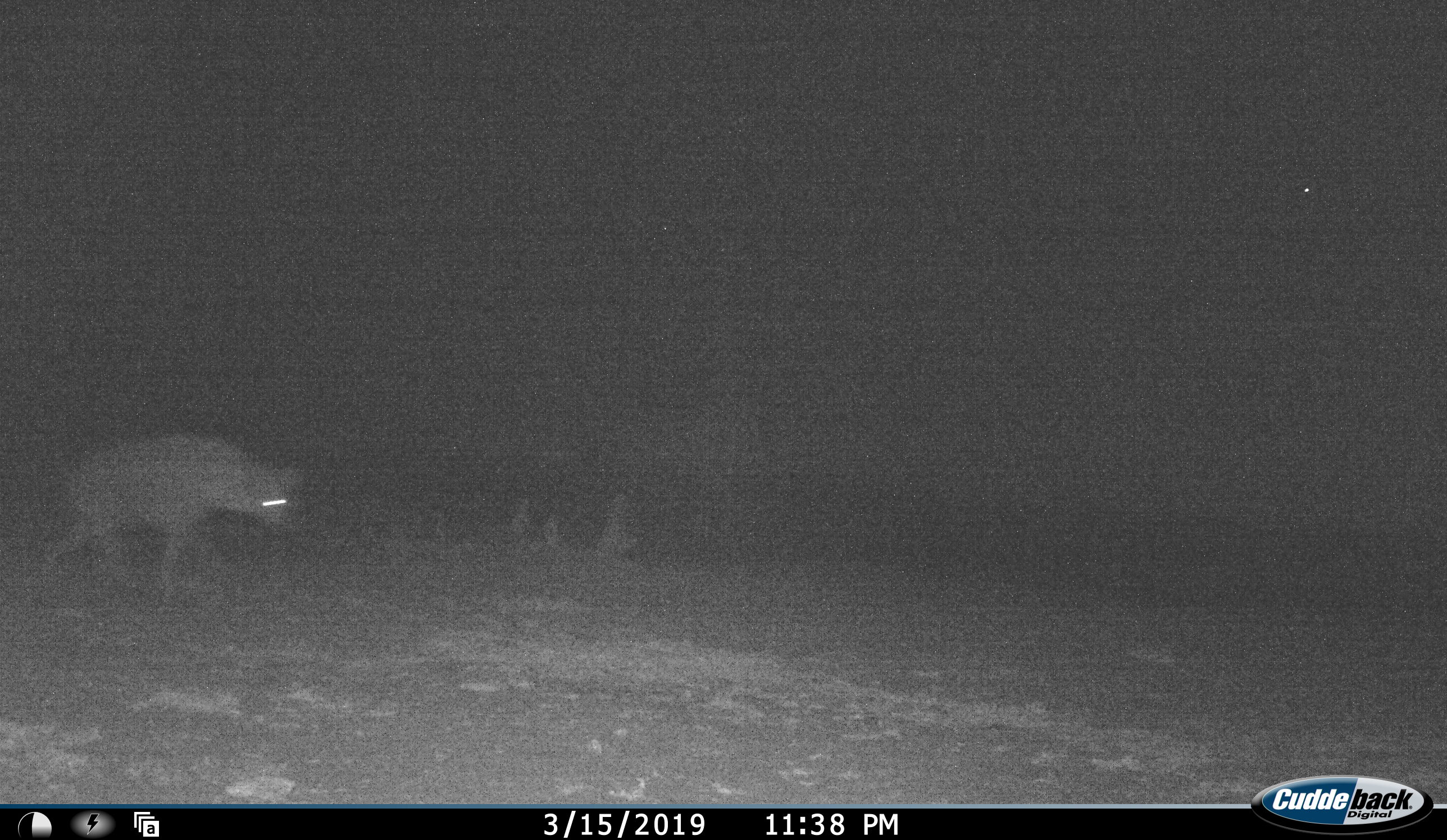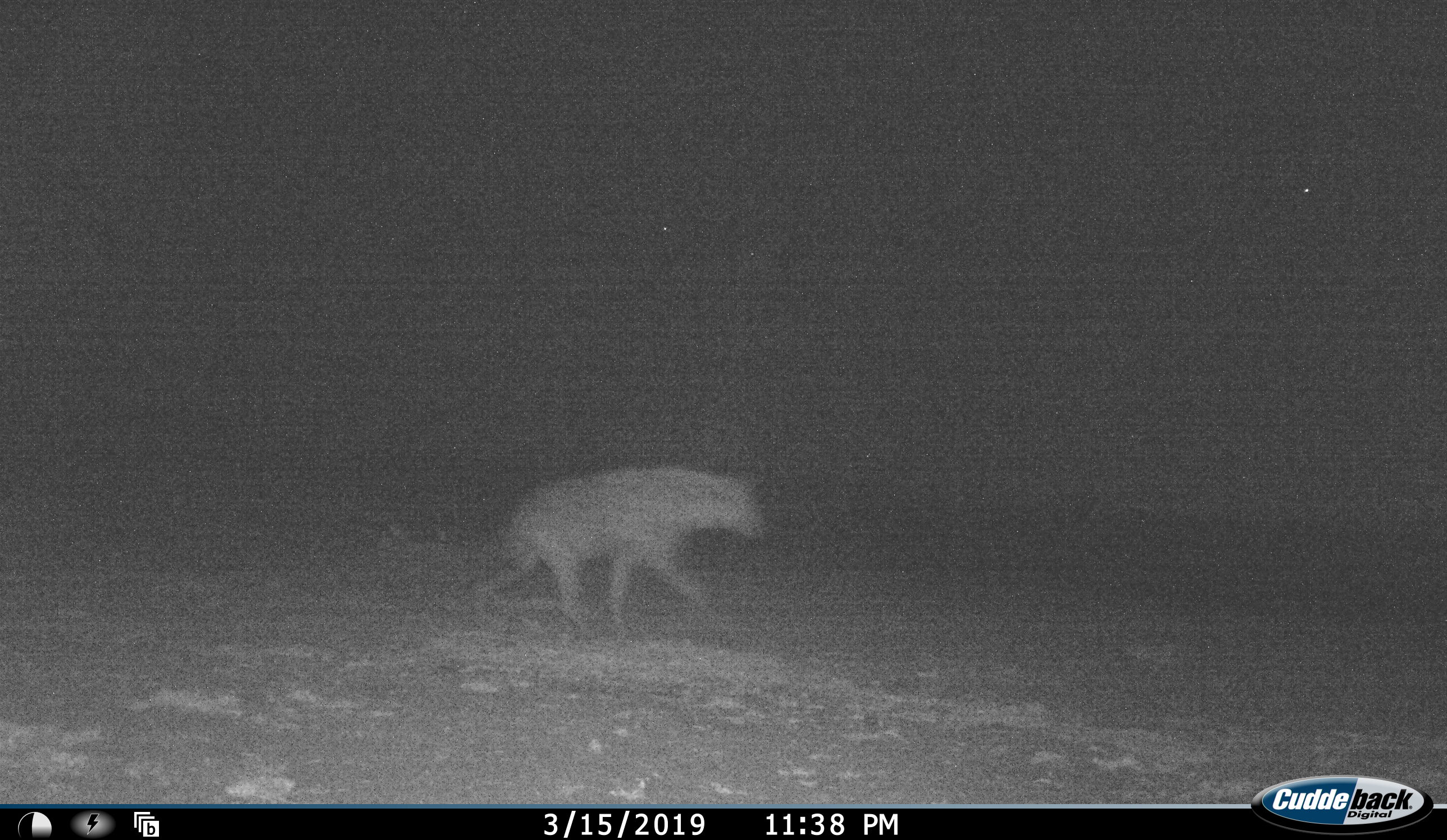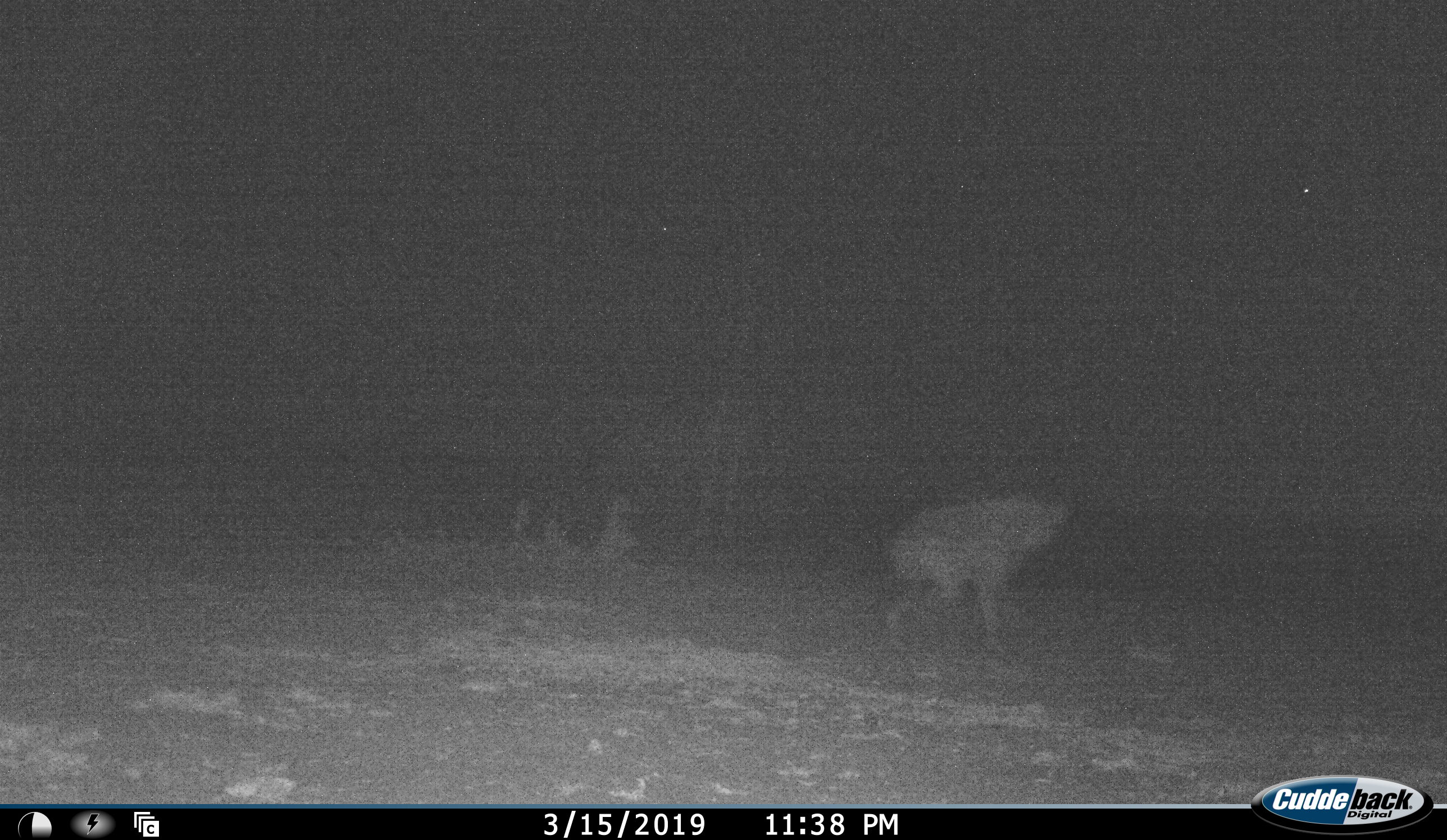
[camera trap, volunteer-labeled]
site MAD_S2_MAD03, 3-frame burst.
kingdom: Animalia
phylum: Chordata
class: Mammalia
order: Carnivora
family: Hyaenidae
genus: Crocuta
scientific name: Crocuta crocuta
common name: spotted hyena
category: hyenaspotted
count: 1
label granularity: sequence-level